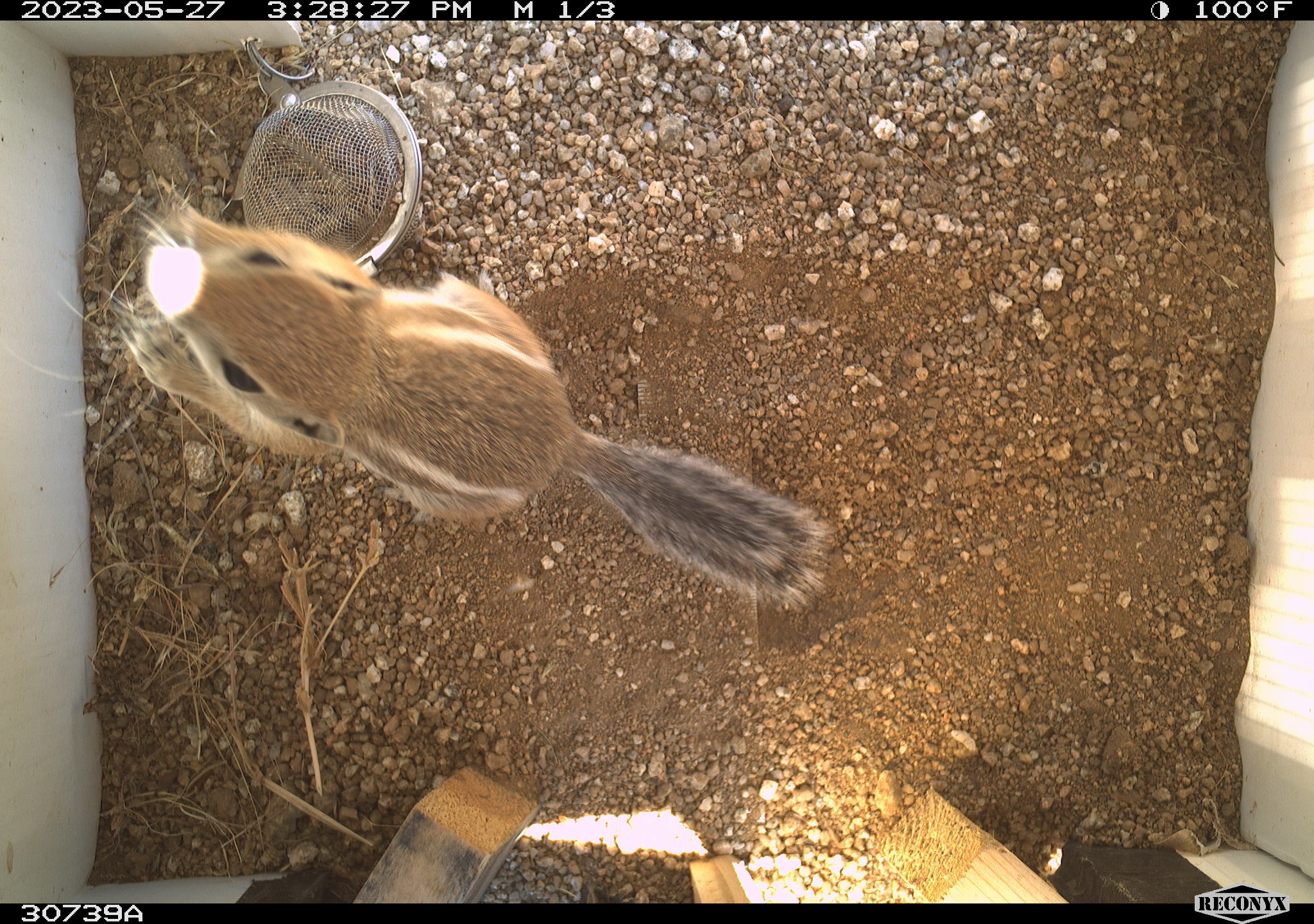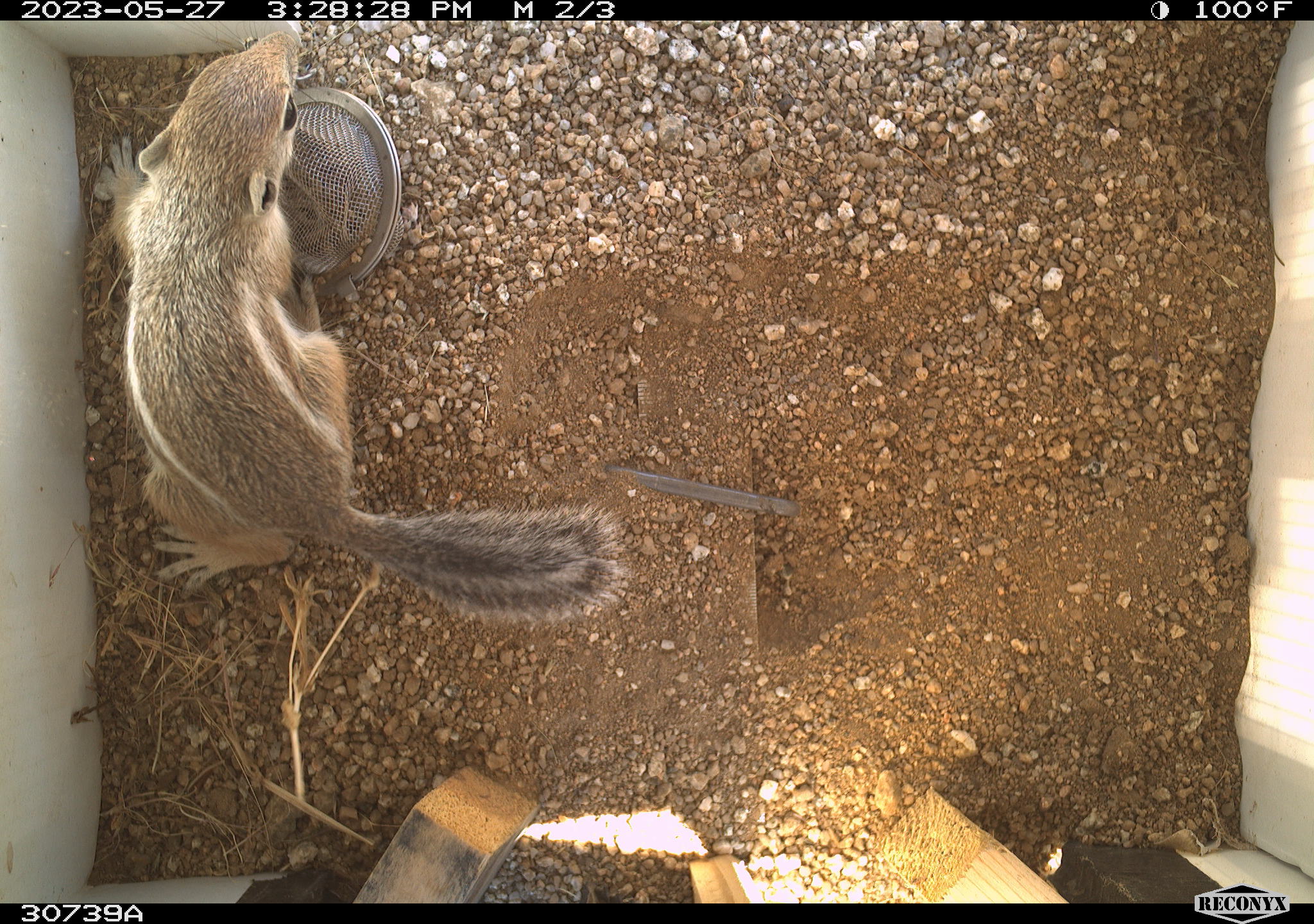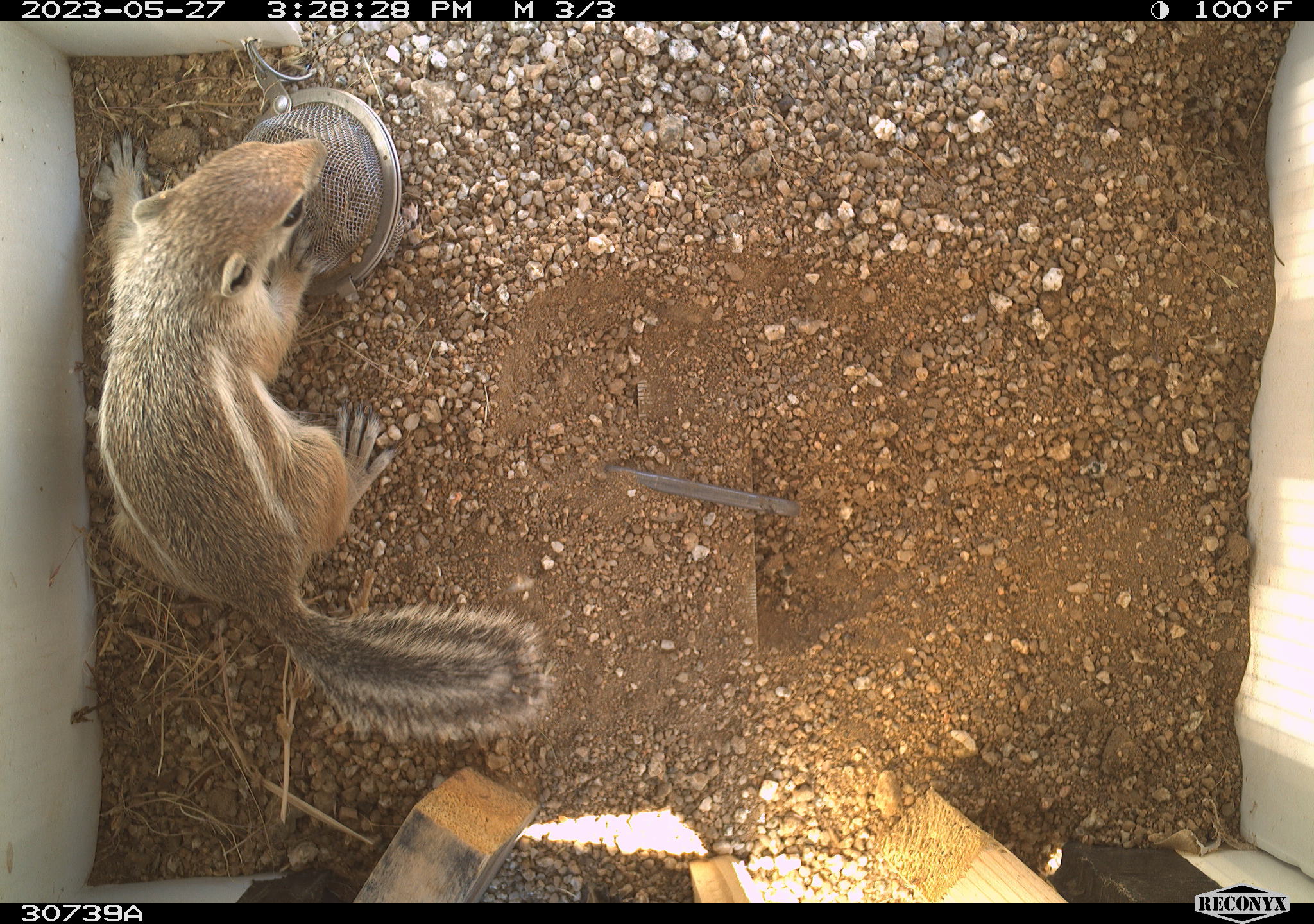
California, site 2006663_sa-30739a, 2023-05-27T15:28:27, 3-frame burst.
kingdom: Animalia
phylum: Chordata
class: Mammalia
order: Rodentia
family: Sciuridae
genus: Ammospermophilus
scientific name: Ammospermophilus leucurus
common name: white-tailed antelope squirrel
White-tailed antelope squirrel (Ammospermophilus leucurus).